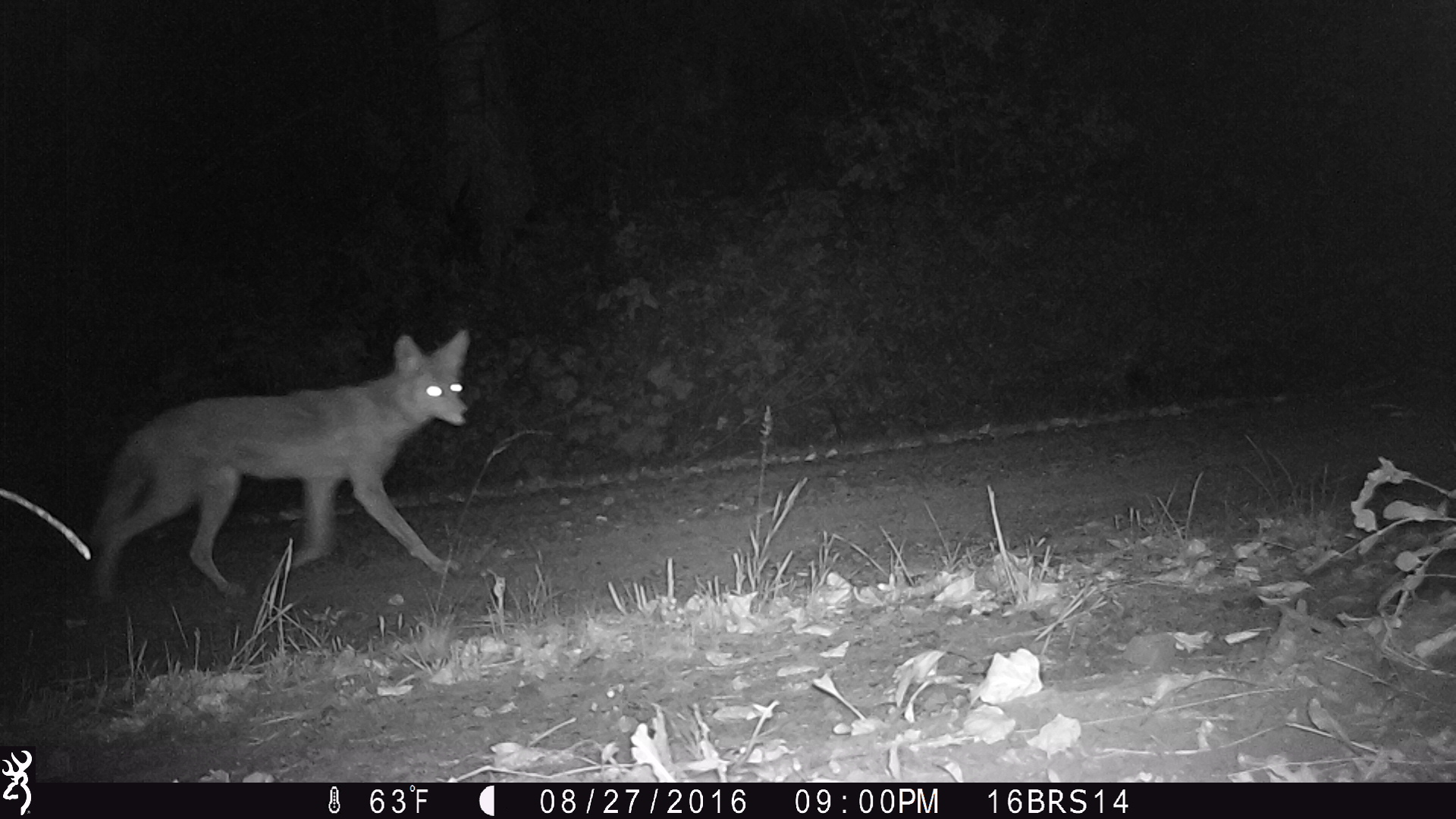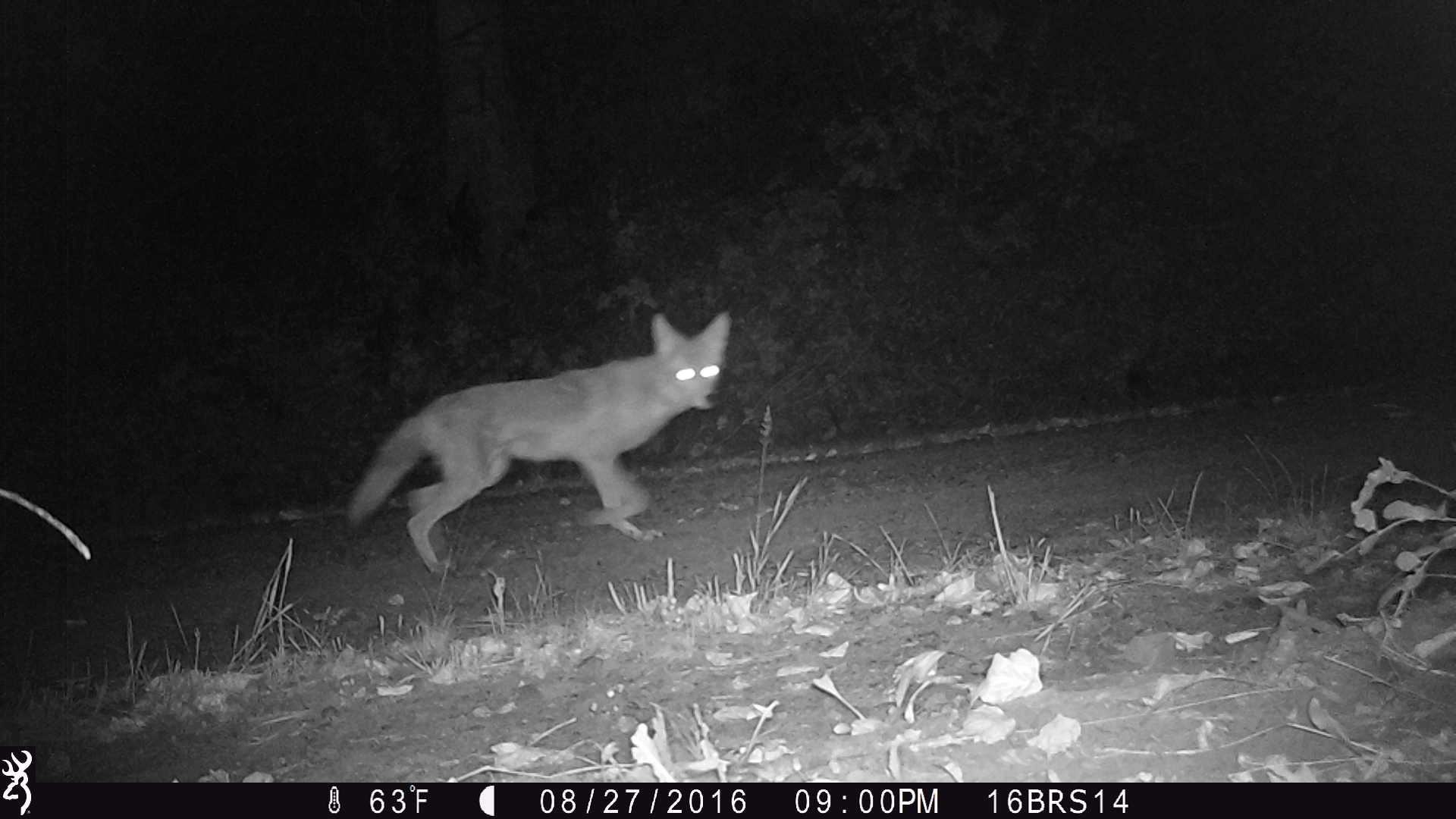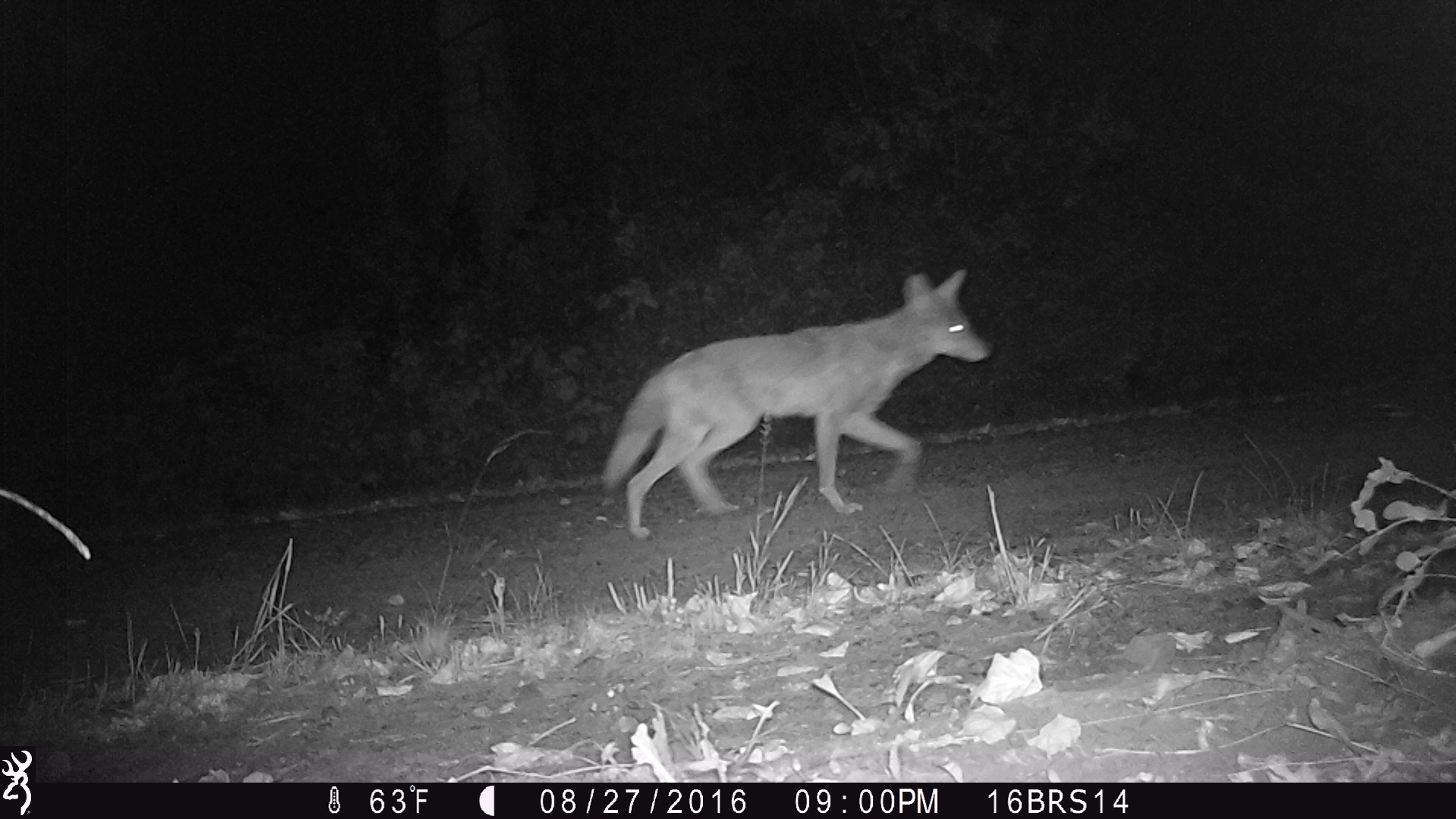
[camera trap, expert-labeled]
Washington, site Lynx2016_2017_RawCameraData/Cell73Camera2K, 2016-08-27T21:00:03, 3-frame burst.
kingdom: Animalia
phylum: Chordata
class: Mammalia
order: Carnivora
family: Canidae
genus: Canis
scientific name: Canis latrans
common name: coyote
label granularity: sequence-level